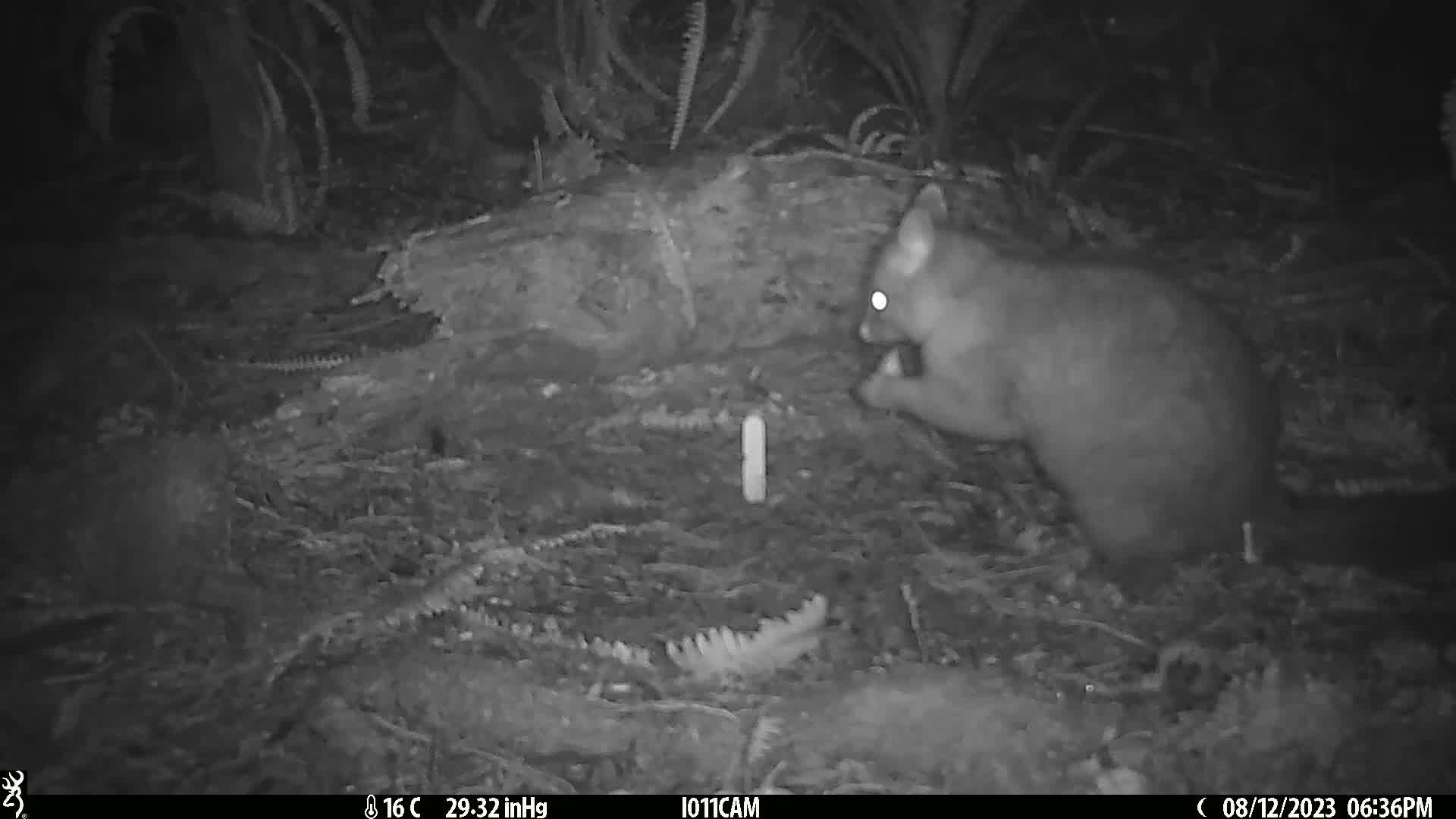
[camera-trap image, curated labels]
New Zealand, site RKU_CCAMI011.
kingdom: Animalia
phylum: Chordata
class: Mammalia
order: Diprotodontia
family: Phalangeridae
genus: Trichosurus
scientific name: Trichosurus vulpecula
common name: common brushtail possum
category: possum